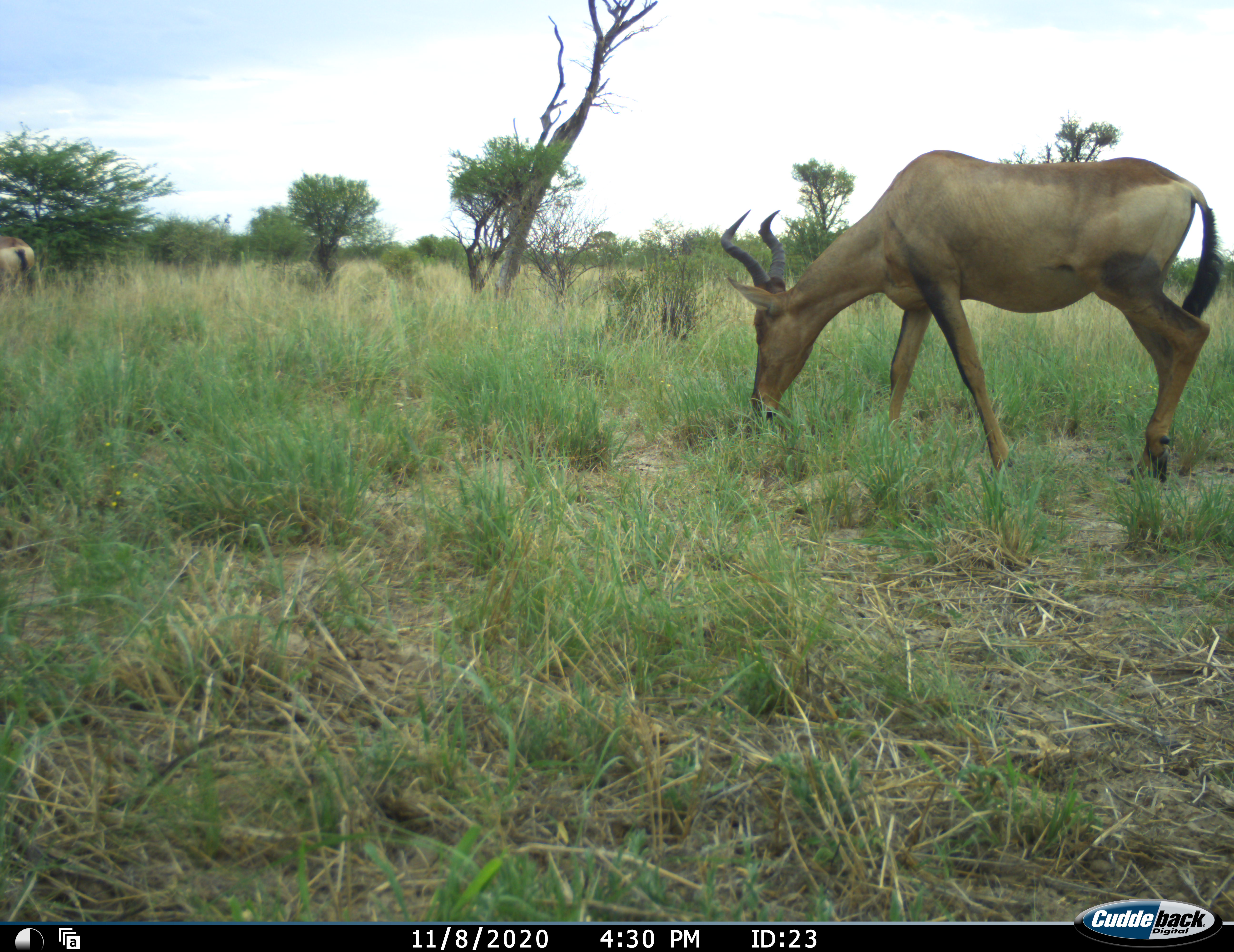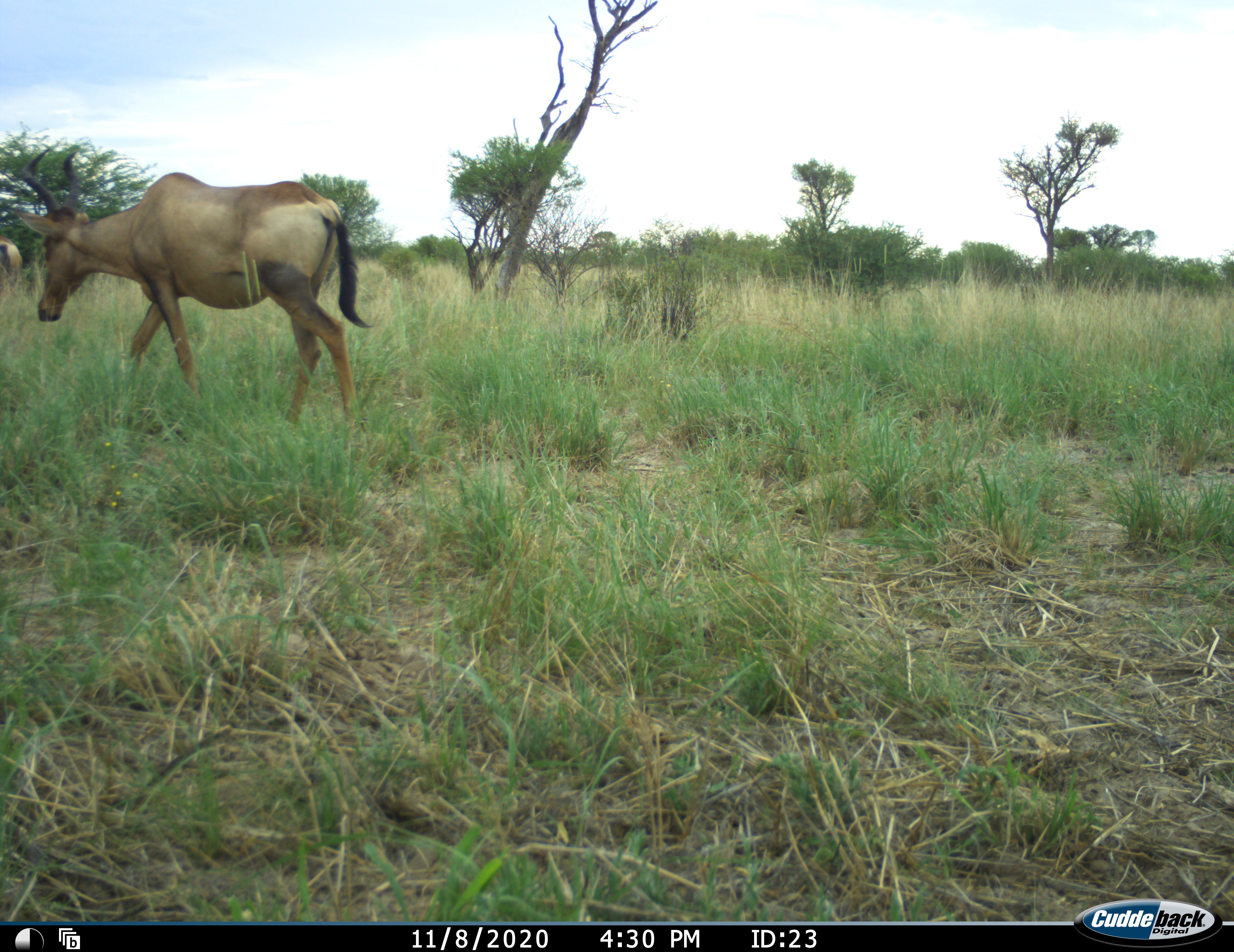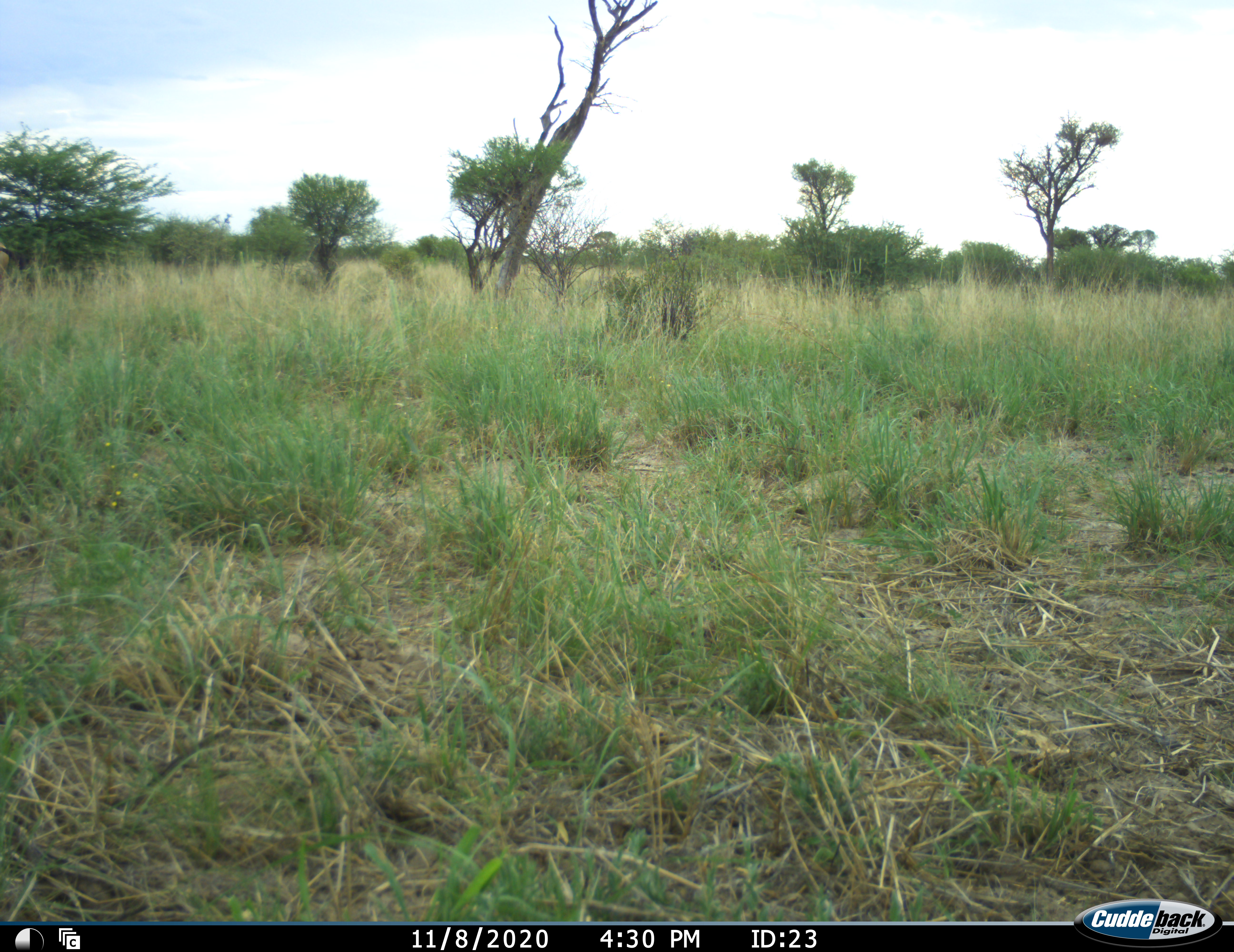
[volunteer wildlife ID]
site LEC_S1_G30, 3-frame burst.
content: unidentified animal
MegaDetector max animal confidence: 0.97